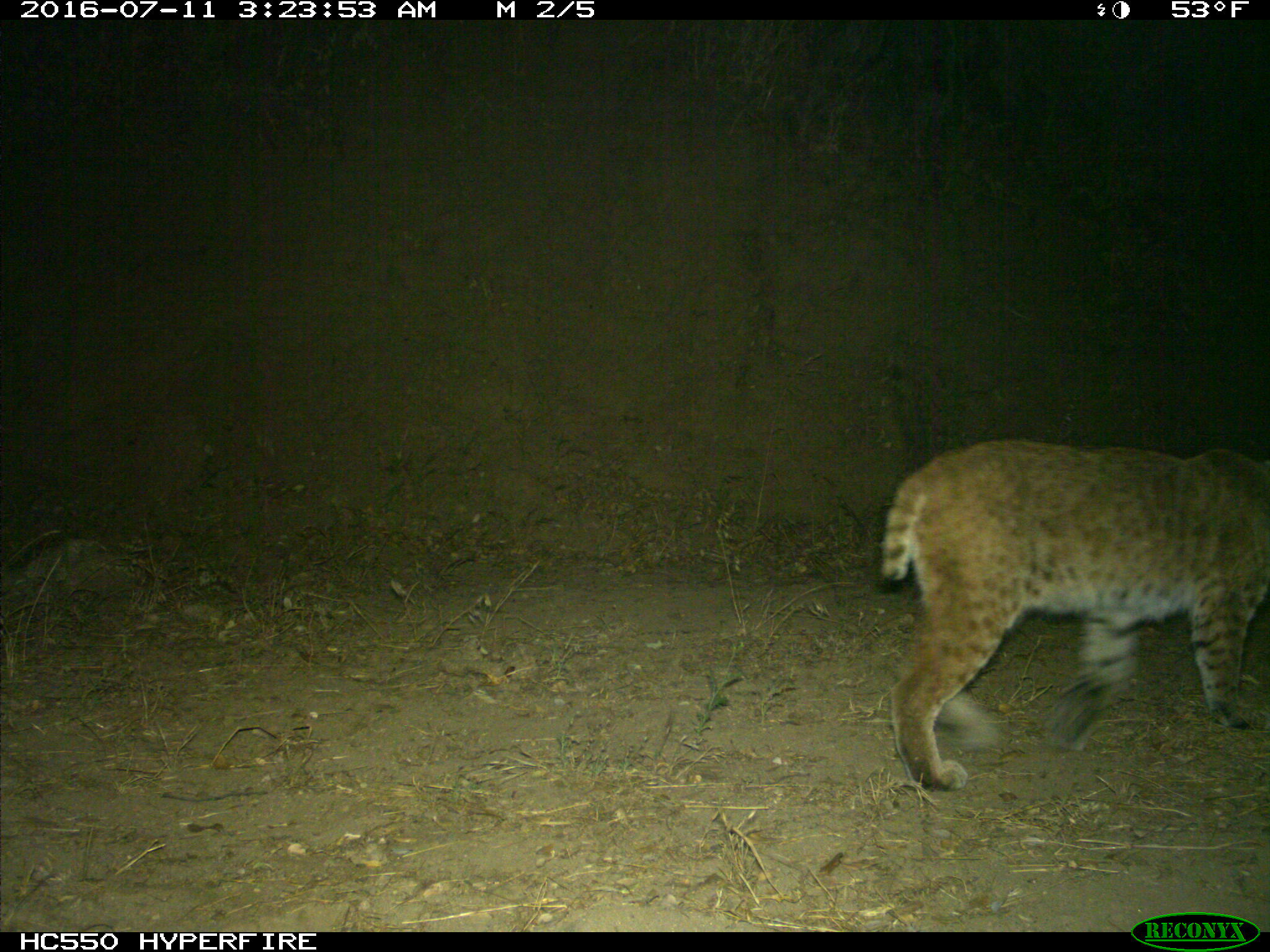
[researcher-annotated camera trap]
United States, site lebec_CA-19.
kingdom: Animalia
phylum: Chordata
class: Mammalia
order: Carnivora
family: Felidae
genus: Lynx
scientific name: Lynx rufus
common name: bobcat